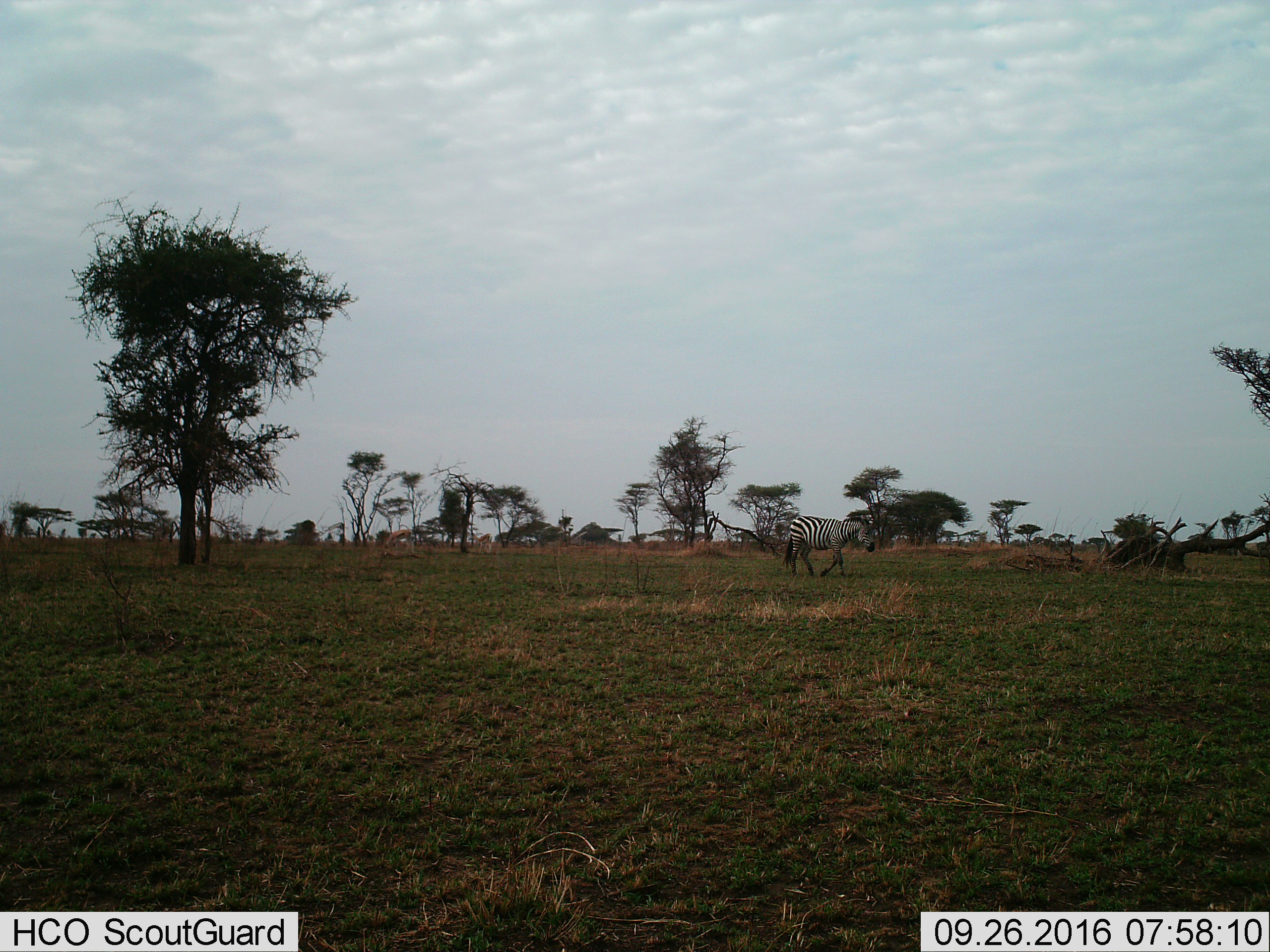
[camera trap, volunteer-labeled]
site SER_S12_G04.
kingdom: Animalia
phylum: Chordata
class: Mammalia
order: Perissodactyla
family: Equidae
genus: Equus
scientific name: Equus quagga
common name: plains zebra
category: zebraplains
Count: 1.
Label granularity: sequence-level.